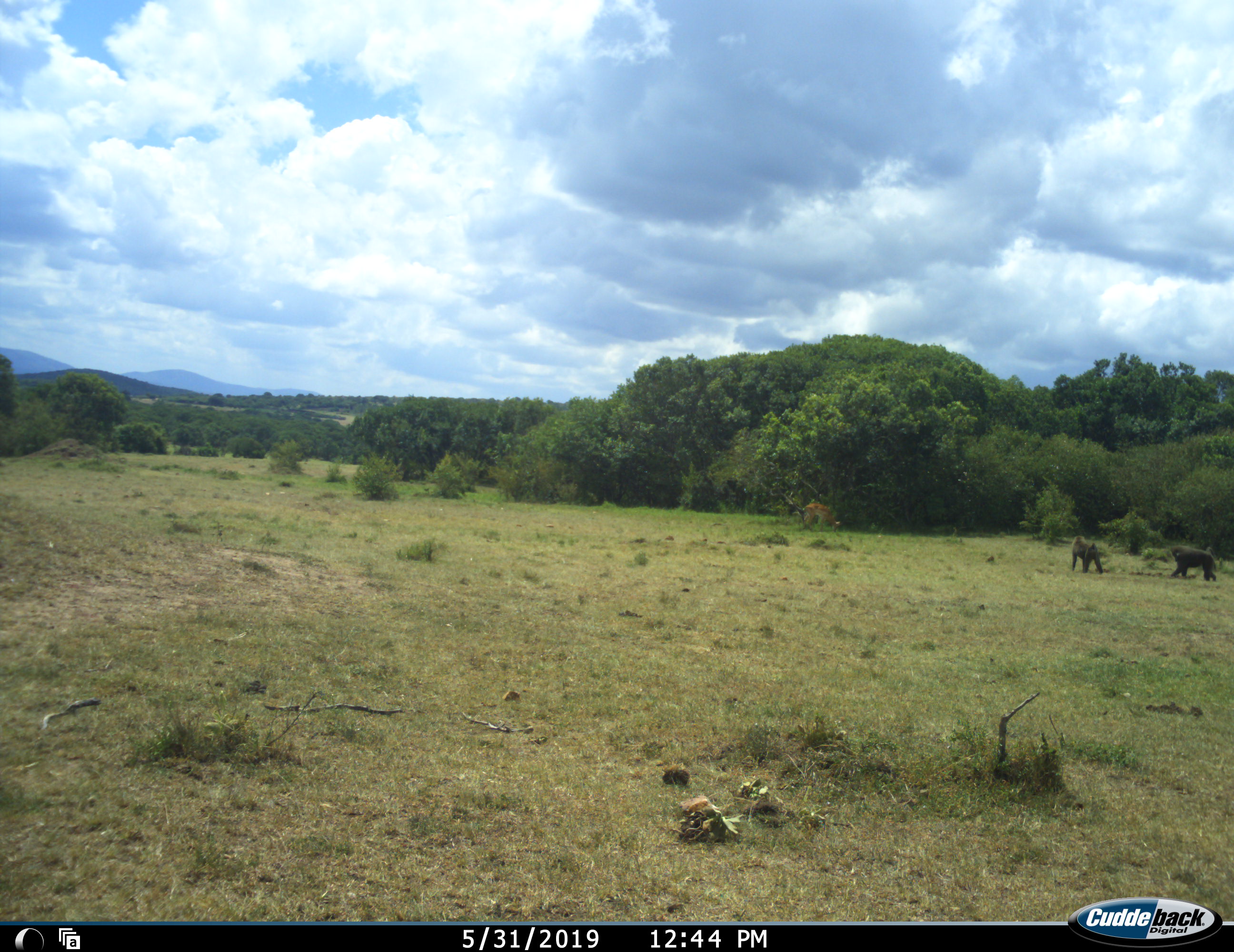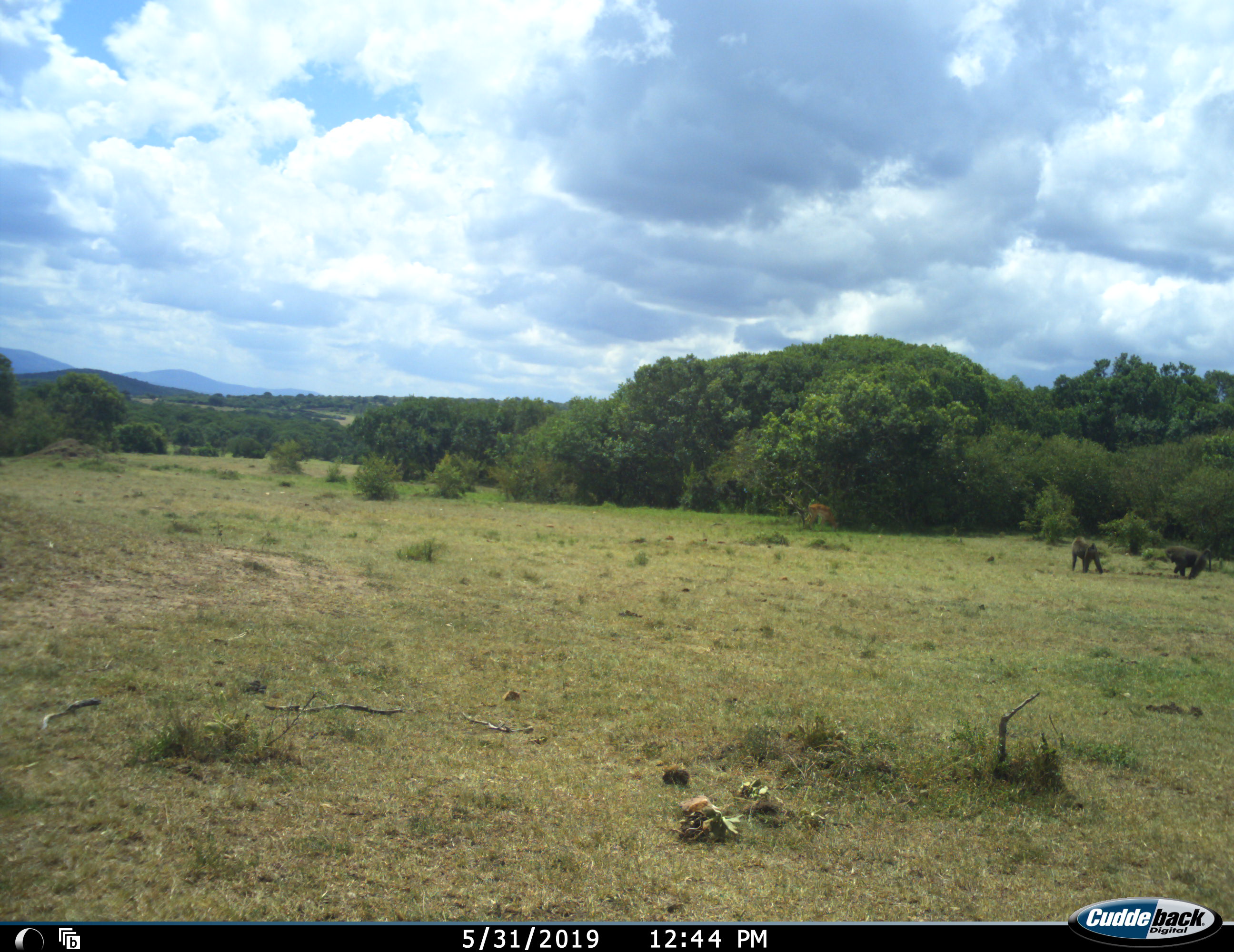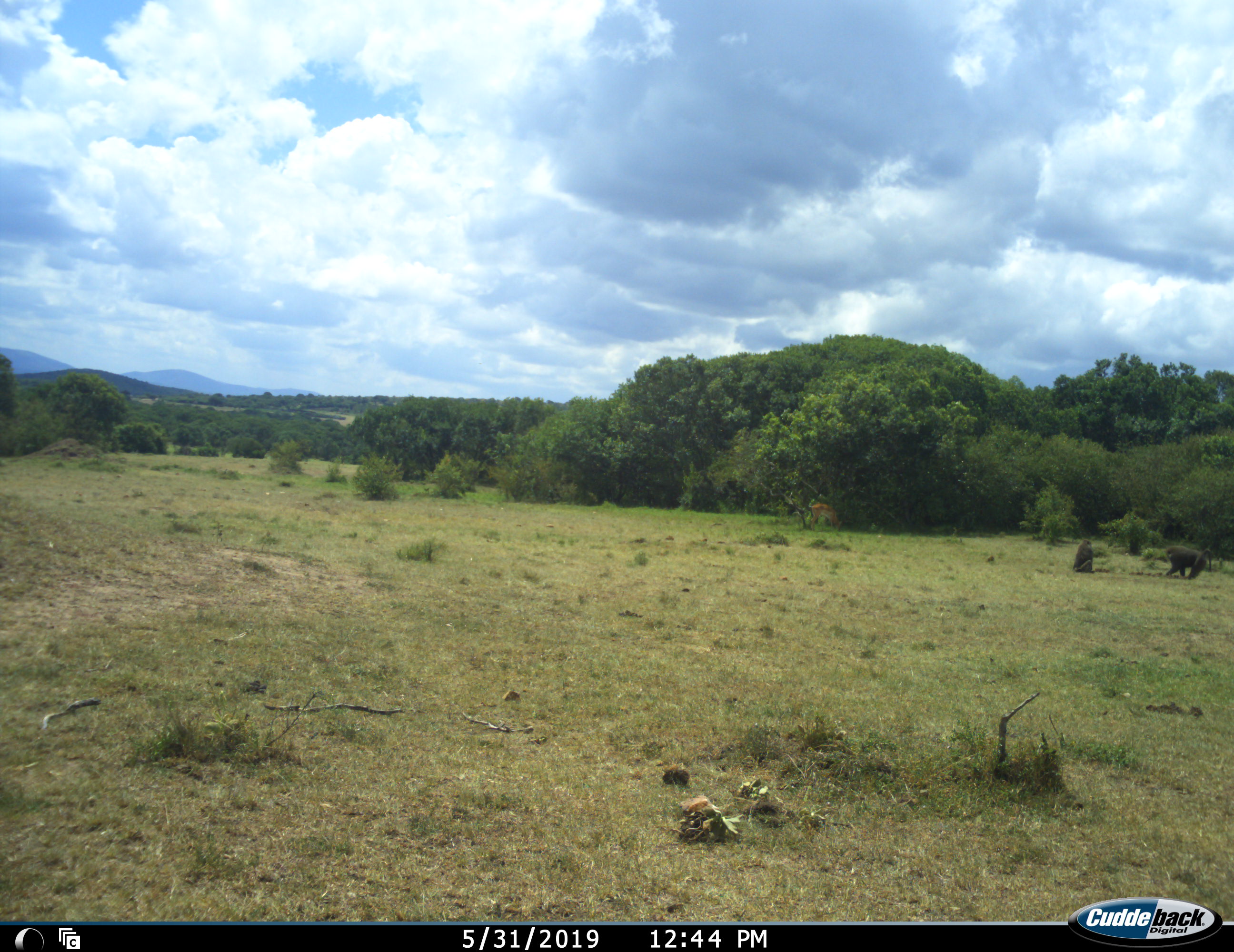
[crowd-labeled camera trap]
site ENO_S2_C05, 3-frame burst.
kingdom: Animalia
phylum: Chordata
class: Mammalia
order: Primates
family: Cercopithecidae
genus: Papio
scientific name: Papio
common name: baboon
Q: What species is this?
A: Baboon (Papio).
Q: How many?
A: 2.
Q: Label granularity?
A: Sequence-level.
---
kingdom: Animalia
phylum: Chordata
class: Mammalia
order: Artiodactyla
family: Bovidae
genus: Aepyceros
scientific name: Aepyceros melampus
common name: impala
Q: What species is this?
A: Impala (Aepyceros melampus).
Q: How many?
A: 1.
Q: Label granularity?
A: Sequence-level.